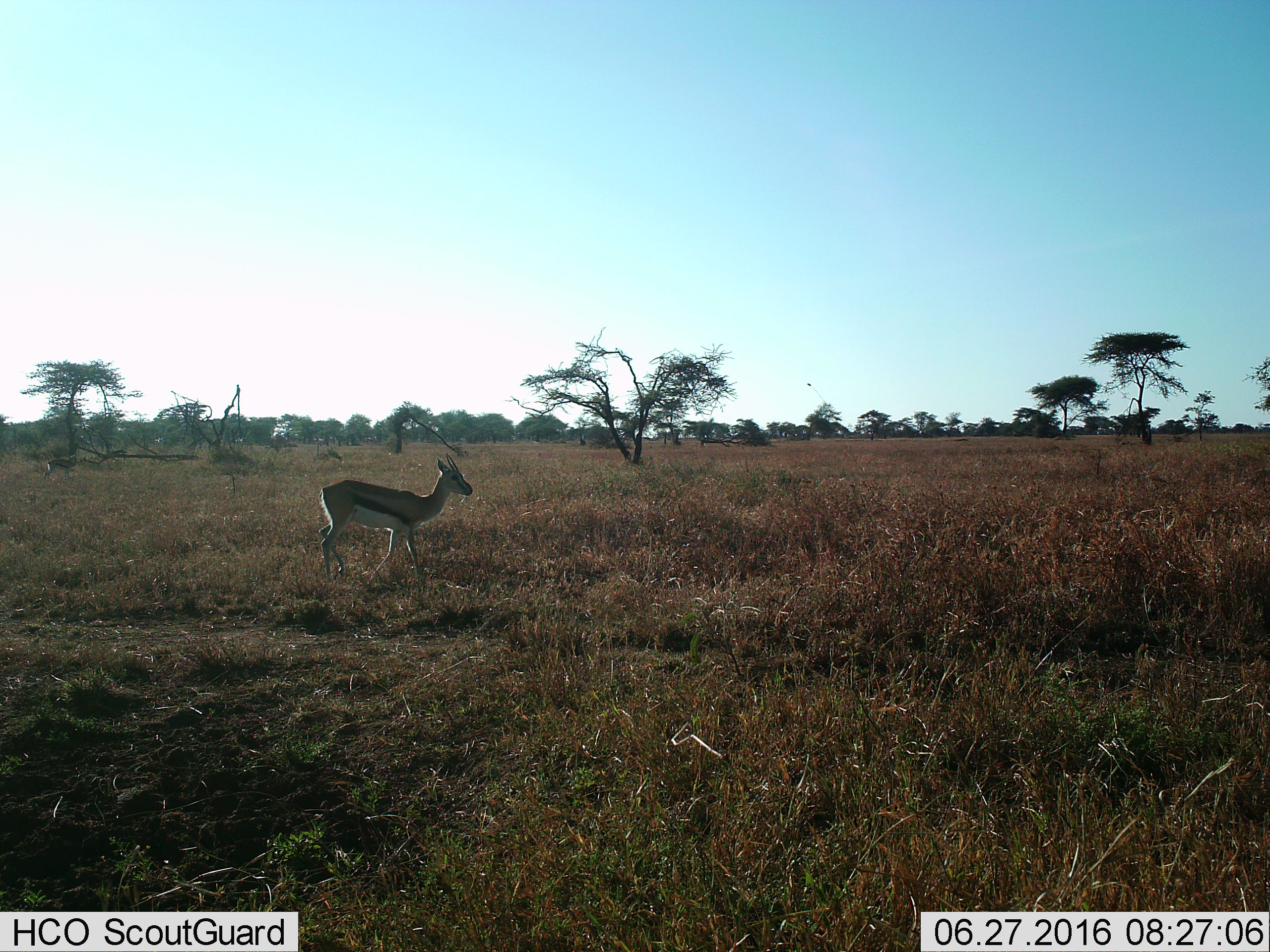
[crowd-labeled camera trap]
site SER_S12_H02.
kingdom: Animalia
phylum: Chordata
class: Mammalia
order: Artiodactyla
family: Bovidae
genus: Eudorcas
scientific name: Eudorcas thomsonii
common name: thomson's gazelle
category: gazellethomsons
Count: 2.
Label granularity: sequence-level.